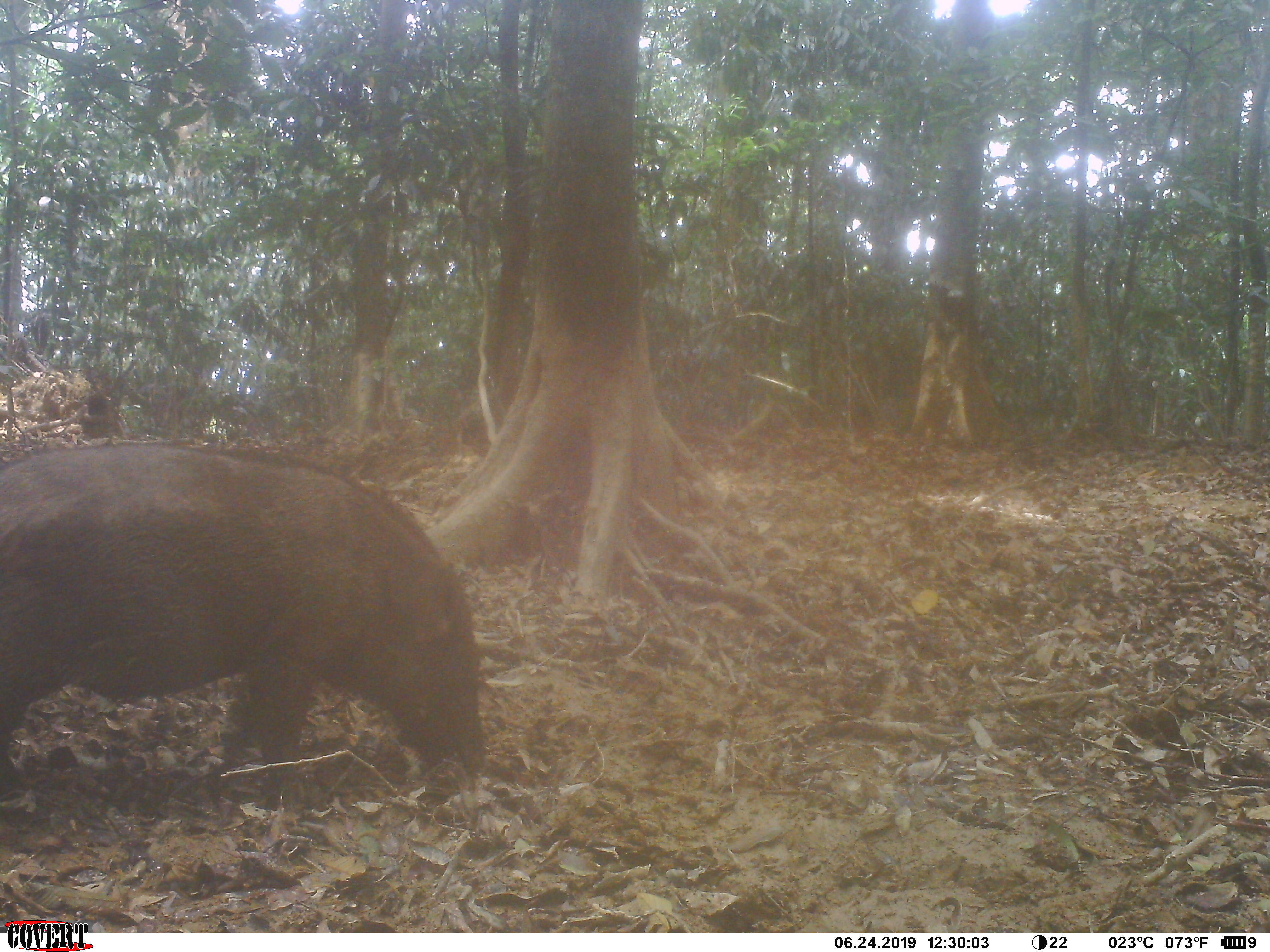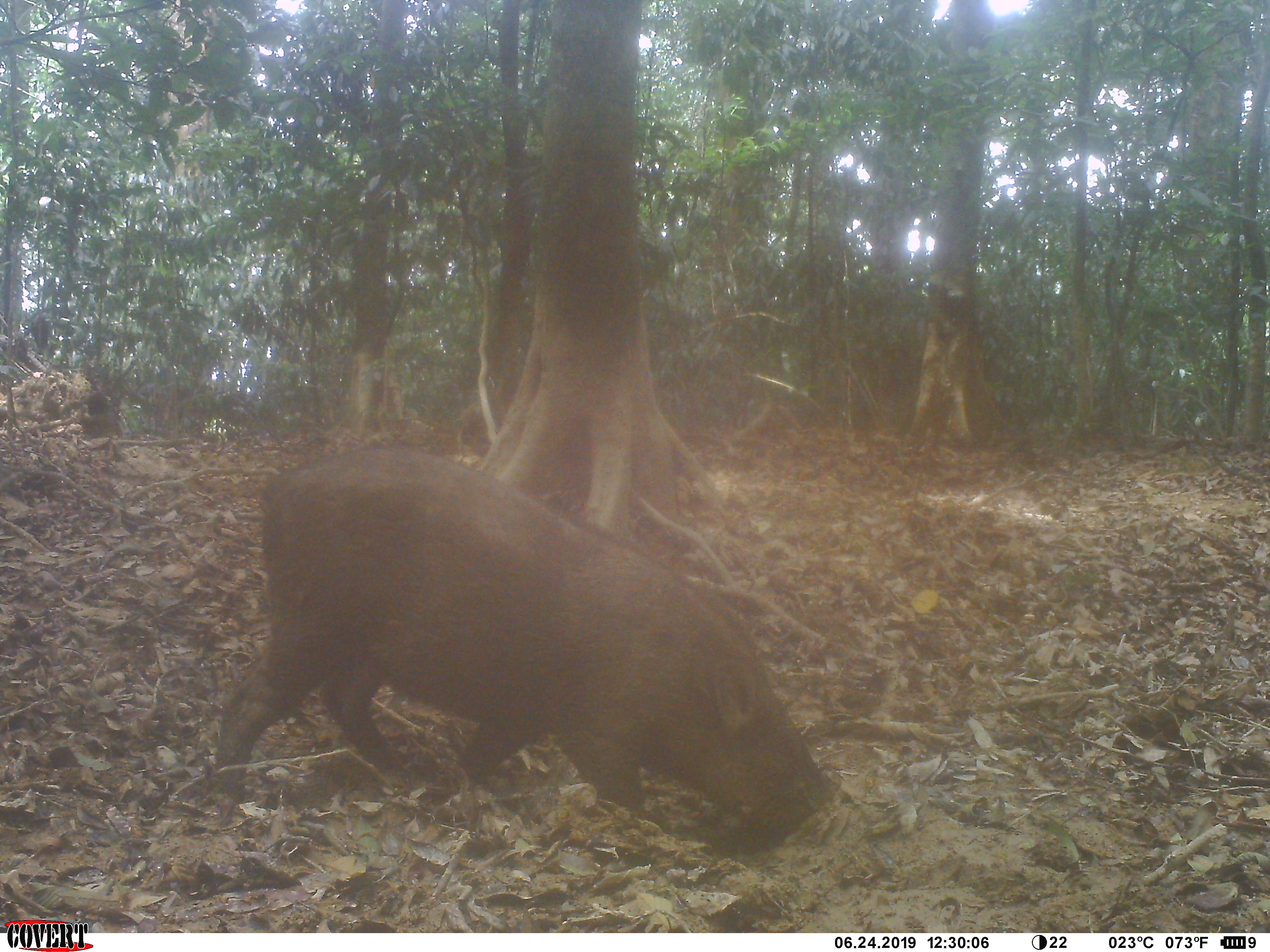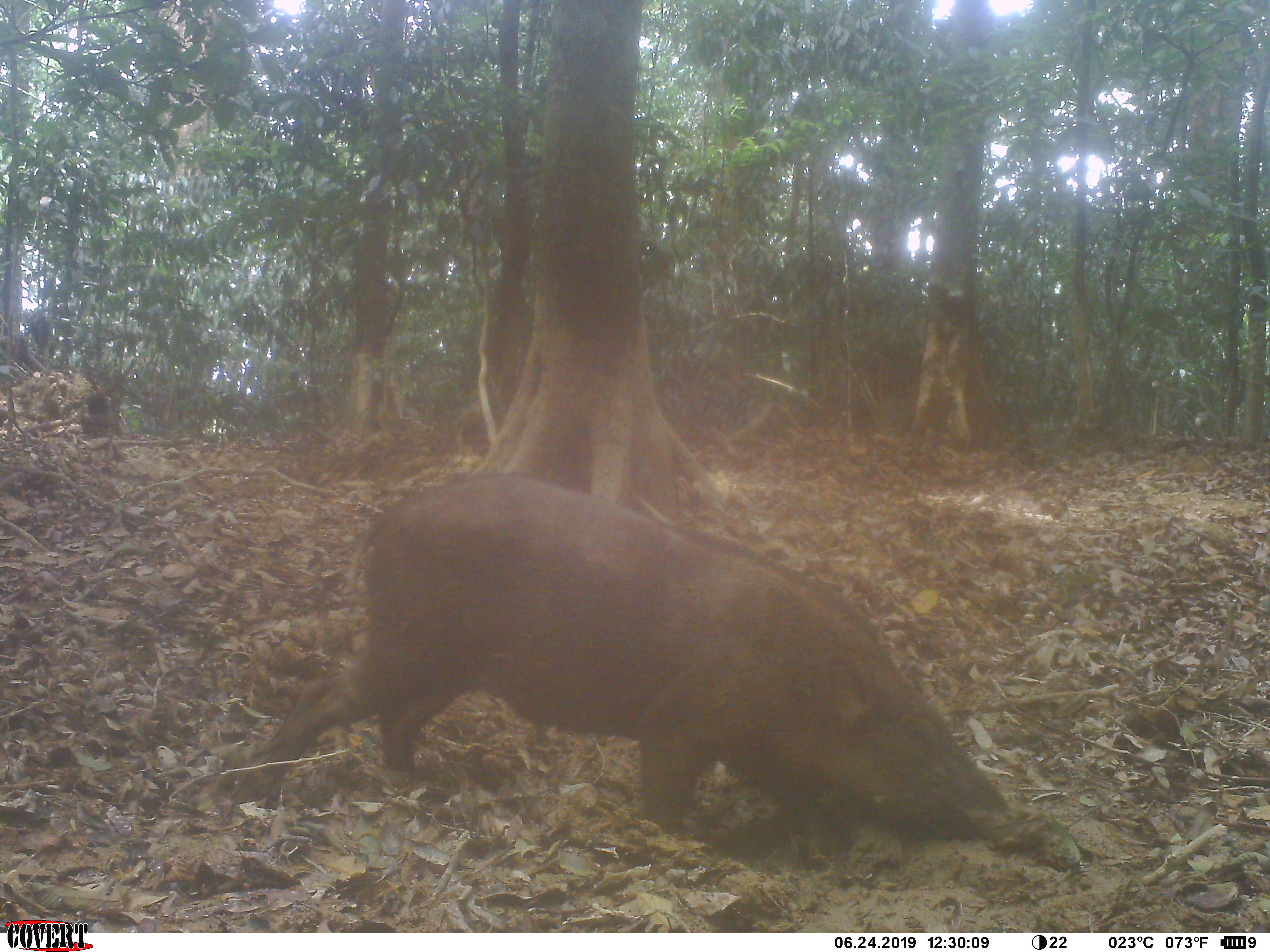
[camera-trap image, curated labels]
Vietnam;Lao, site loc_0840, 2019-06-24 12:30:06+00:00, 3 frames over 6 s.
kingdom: Animalia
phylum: Chordata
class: Mammalia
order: Artiodactyla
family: Suidae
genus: Sus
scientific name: Sus scrofa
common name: eurasian wild pig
Eurasian wild pig (Sus scrofa). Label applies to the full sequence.